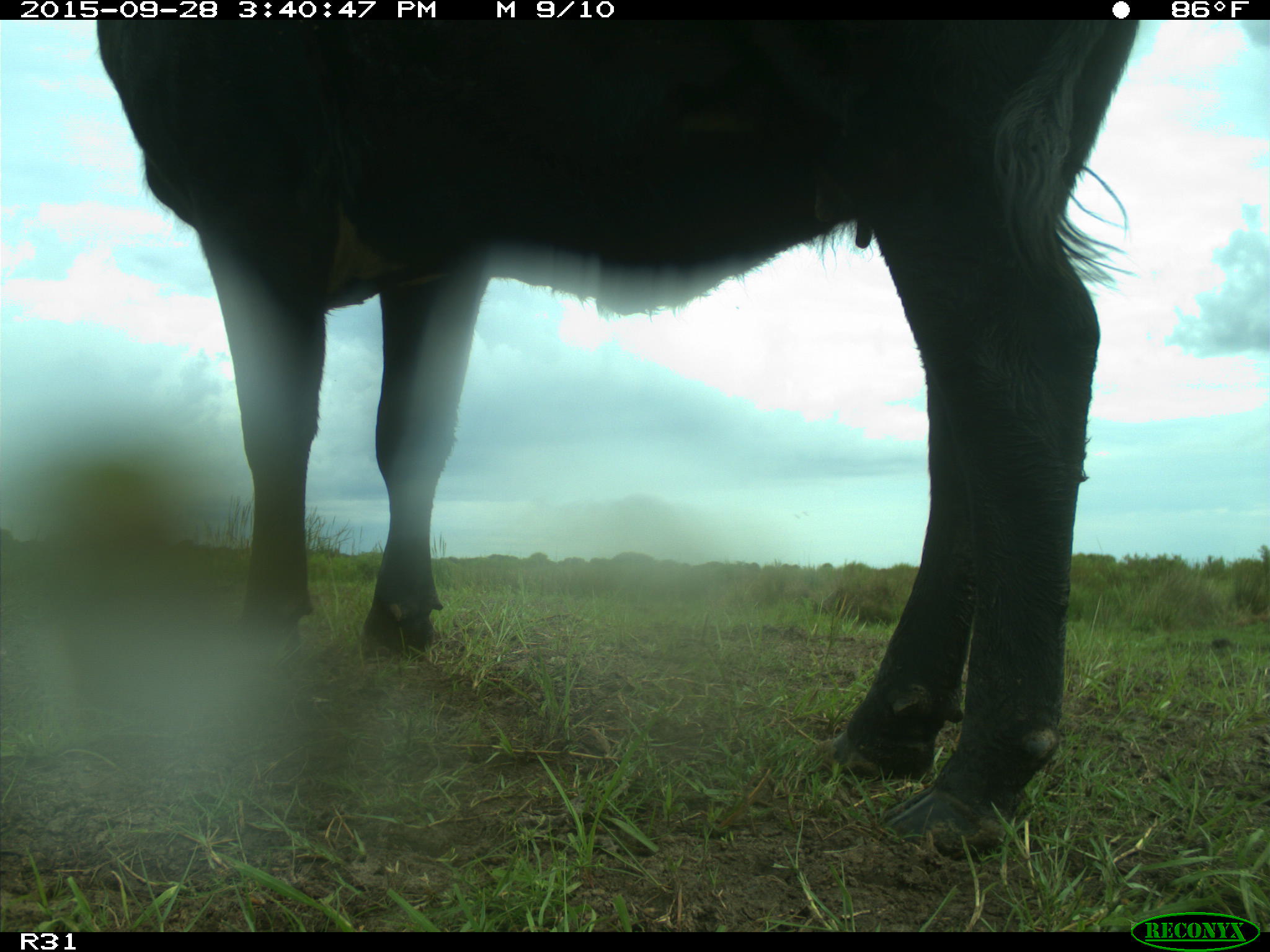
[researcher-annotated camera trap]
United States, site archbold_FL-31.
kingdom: Animalia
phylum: Chordata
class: Mammalia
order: Artiodactyla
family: Bovidae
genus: Bos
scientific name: Bos taurus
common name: domestic cow